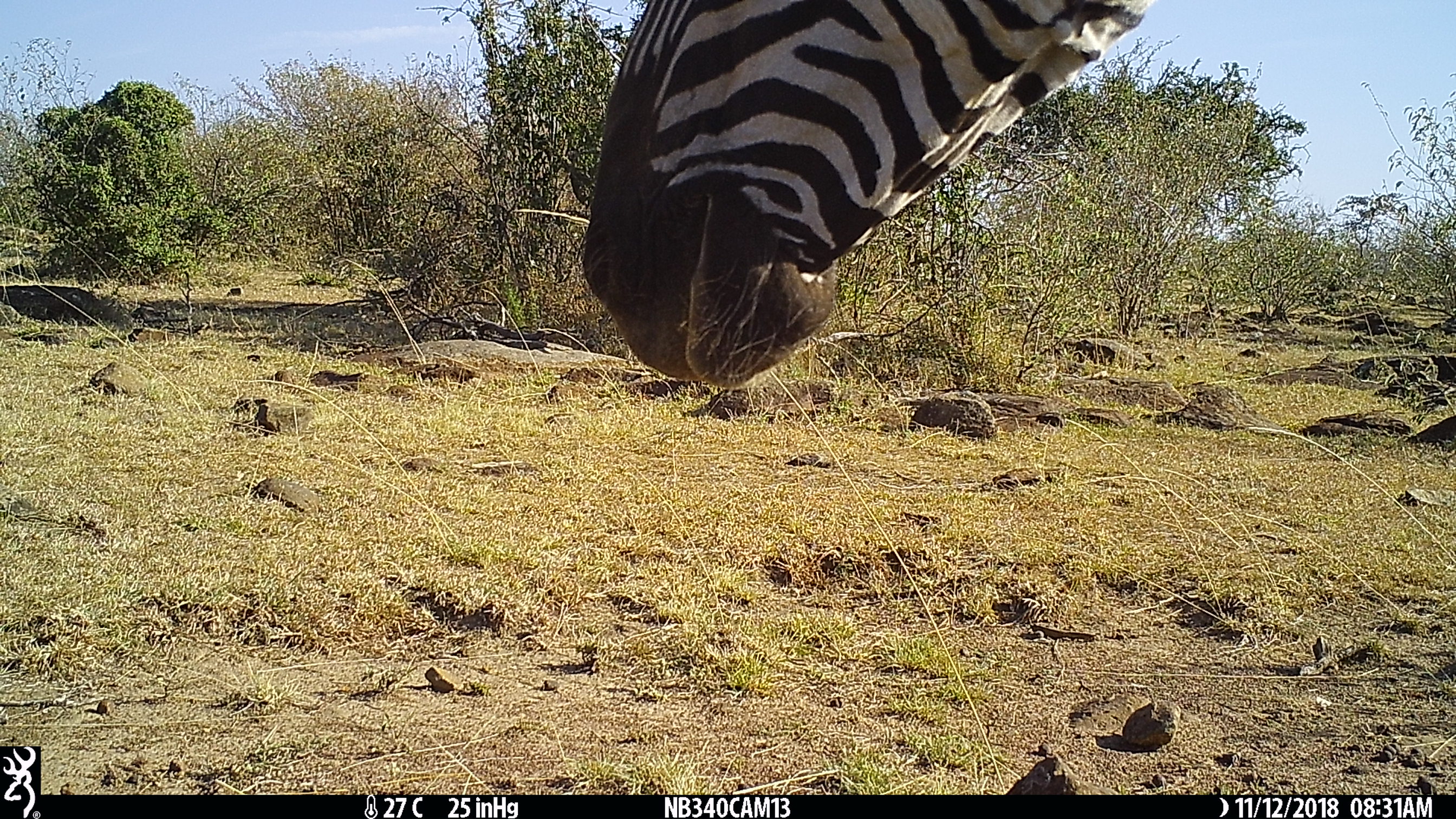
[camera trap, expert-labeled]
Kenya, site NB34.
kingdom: Animalia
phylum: Chordata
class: Mammalia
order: Perissodactyla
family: Equidae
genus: Equus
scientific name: Equus quagga burchellii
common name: burchell's zebra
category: zebra